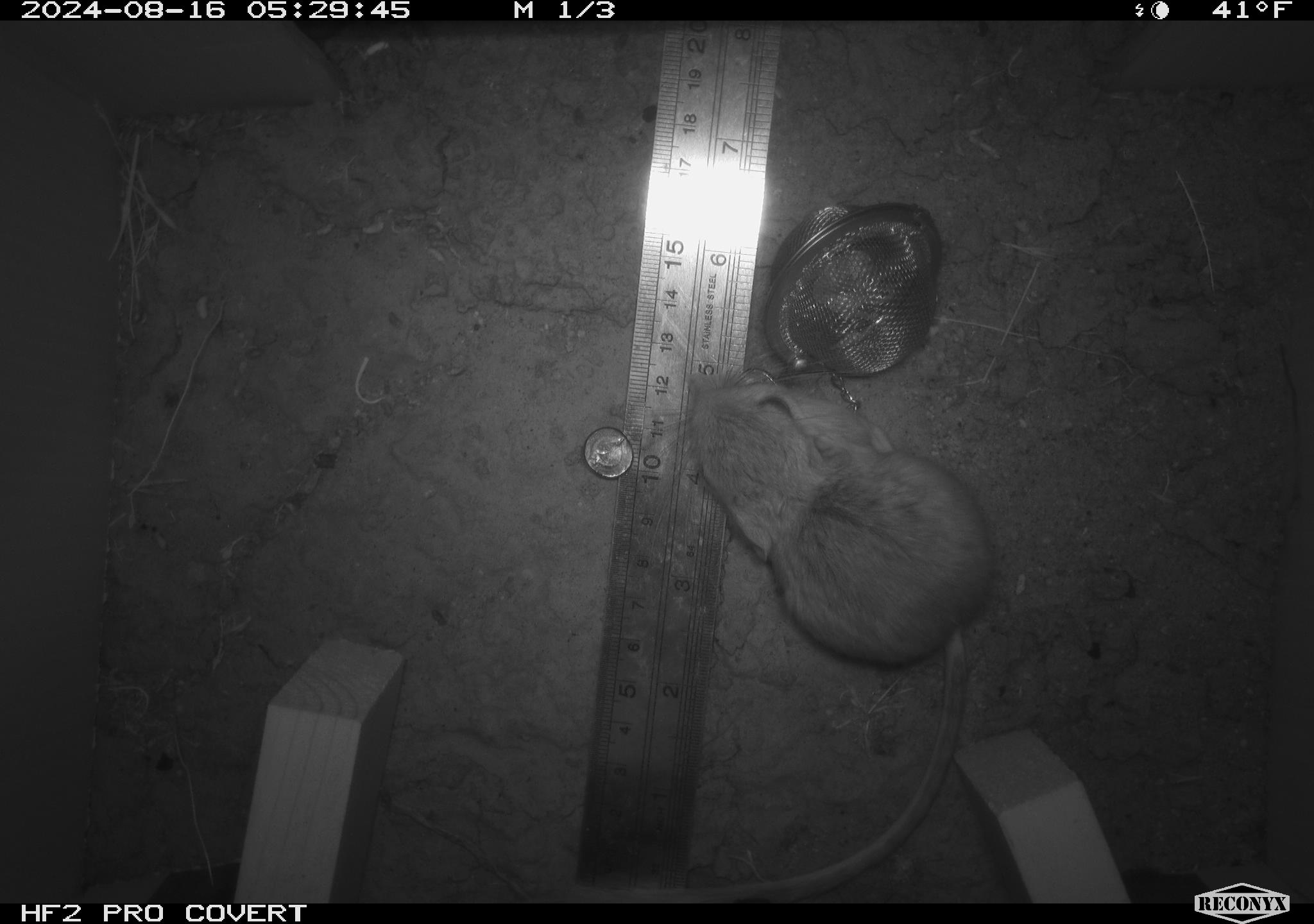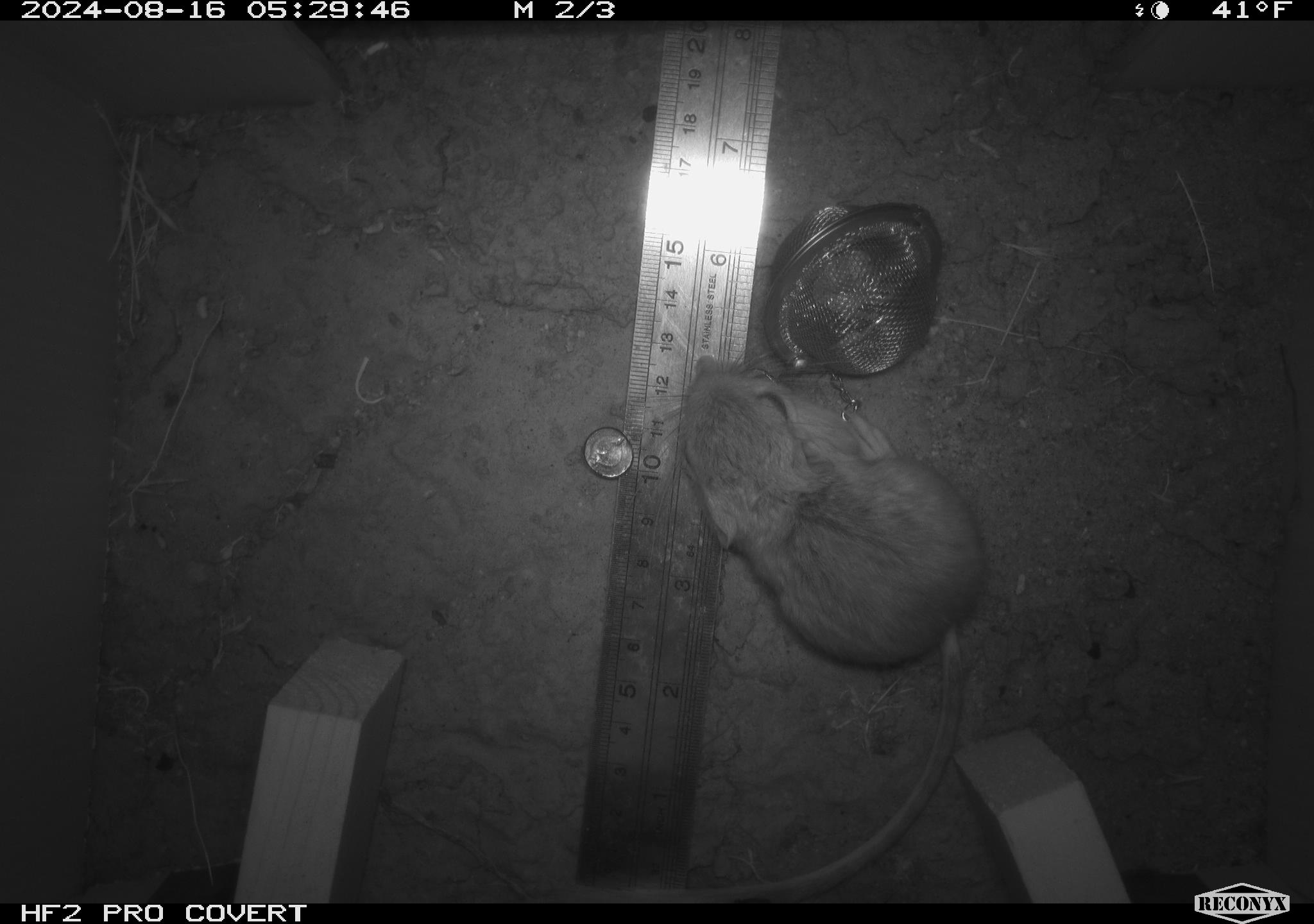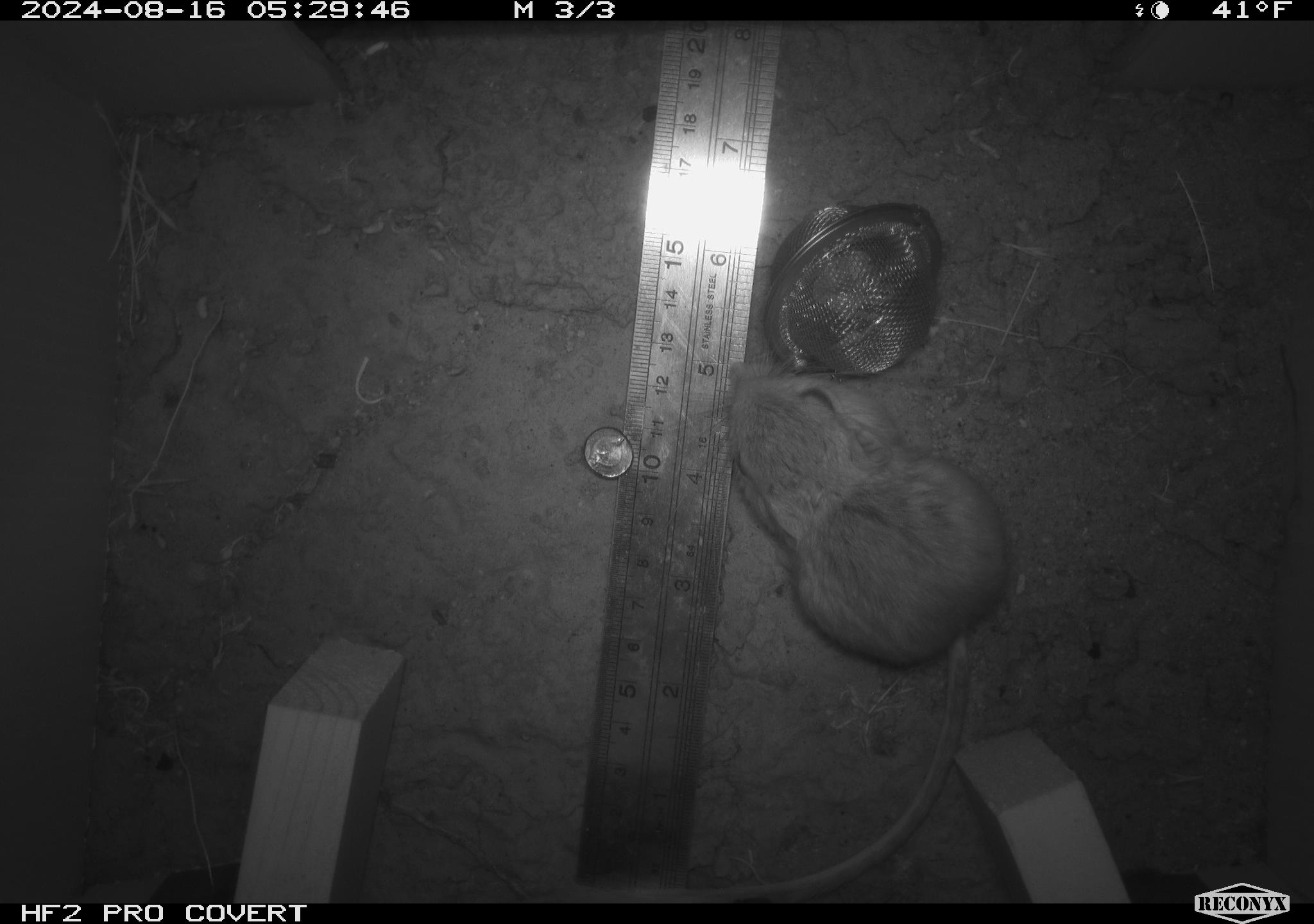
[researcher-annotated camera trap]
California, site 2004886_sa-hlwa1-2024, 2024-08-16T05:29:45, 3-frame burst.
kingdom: Animalia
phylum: Chordata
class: Mammalia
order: Rodentia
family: Heteromyidae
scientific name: Heteromyidae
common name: kangaroo rats and pocket mice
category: heteromyidae family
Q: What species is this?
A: Heteromyidae family (kangaroo rats and pocket mice) (Heteromyidae).